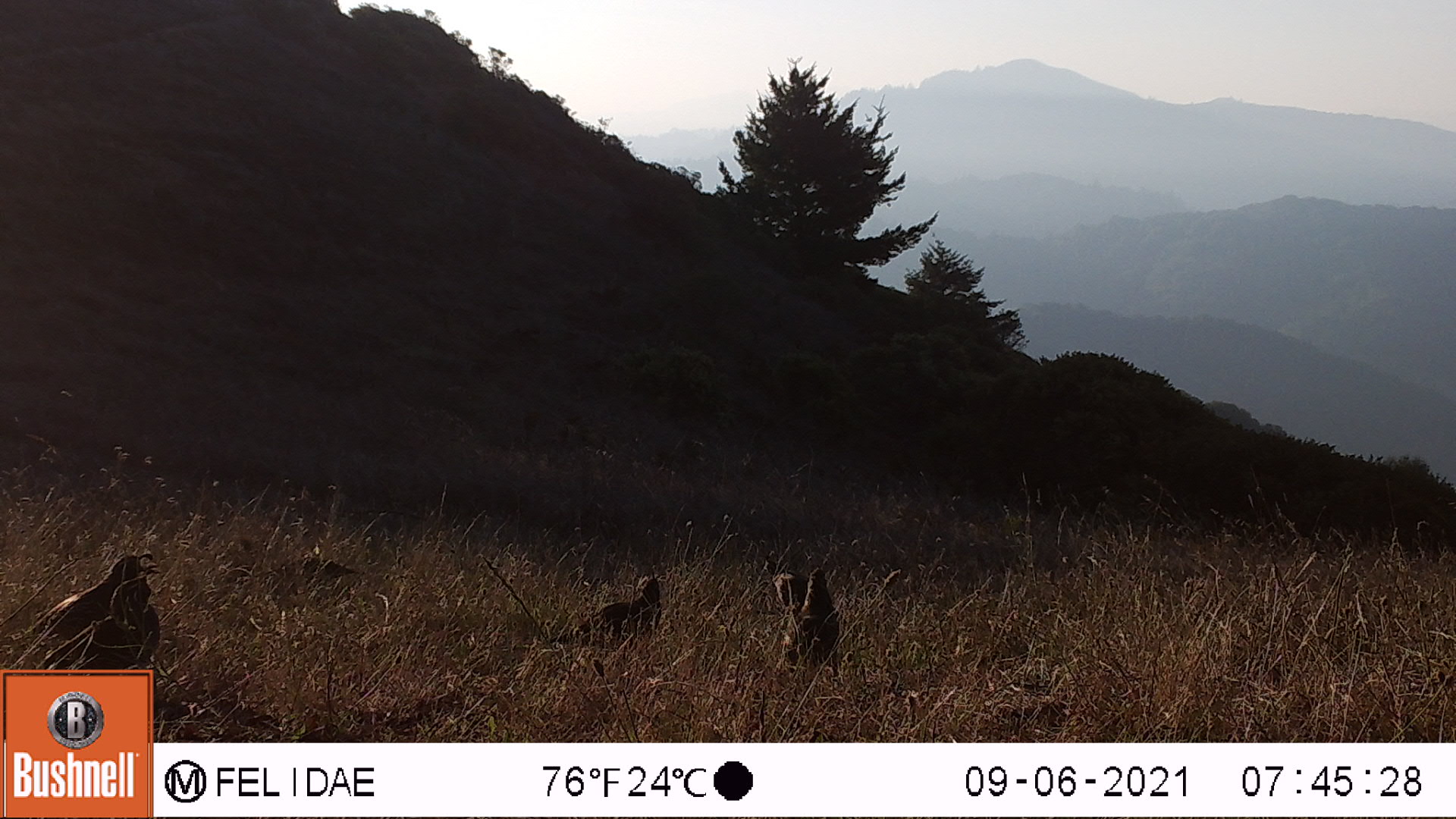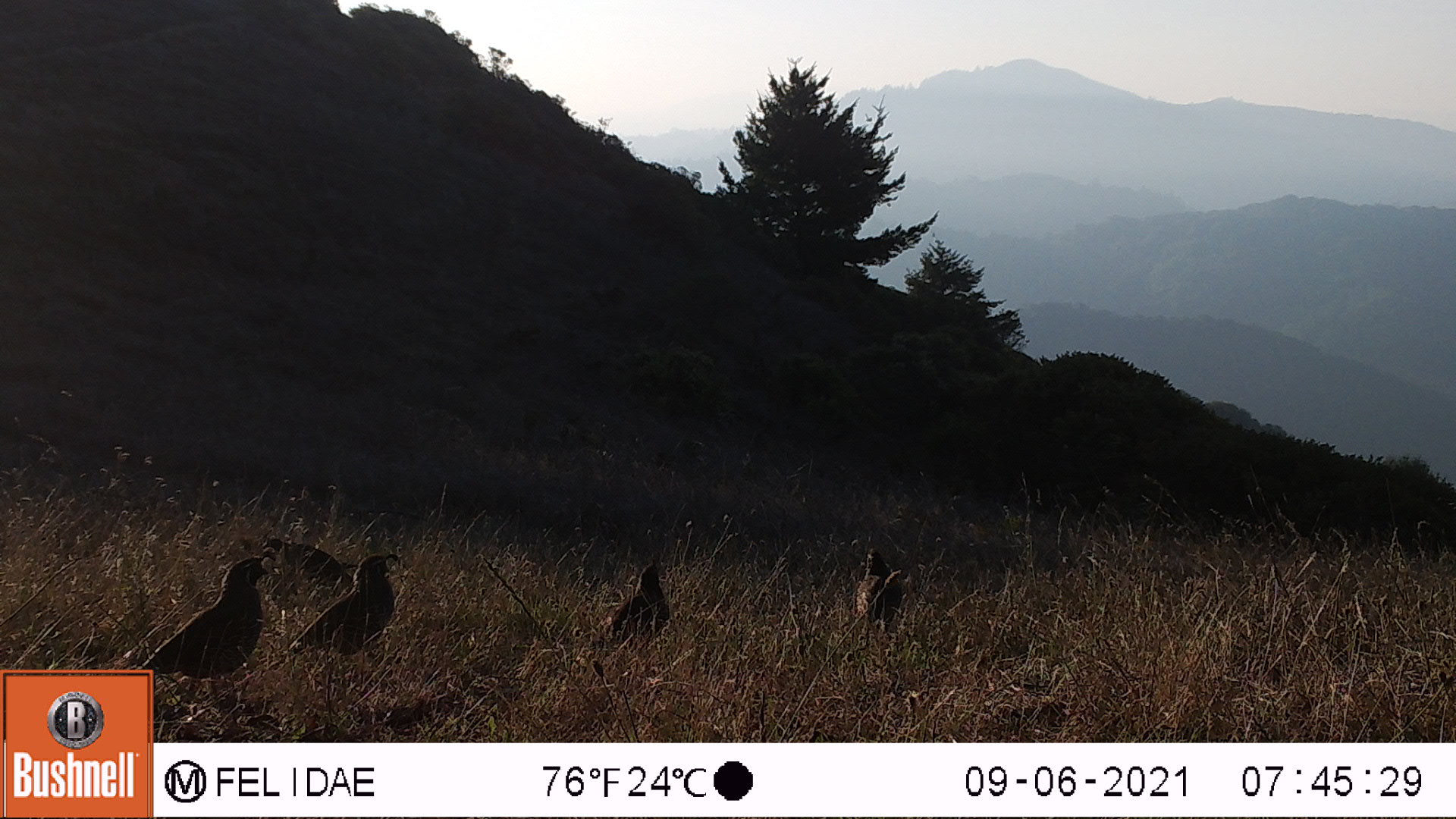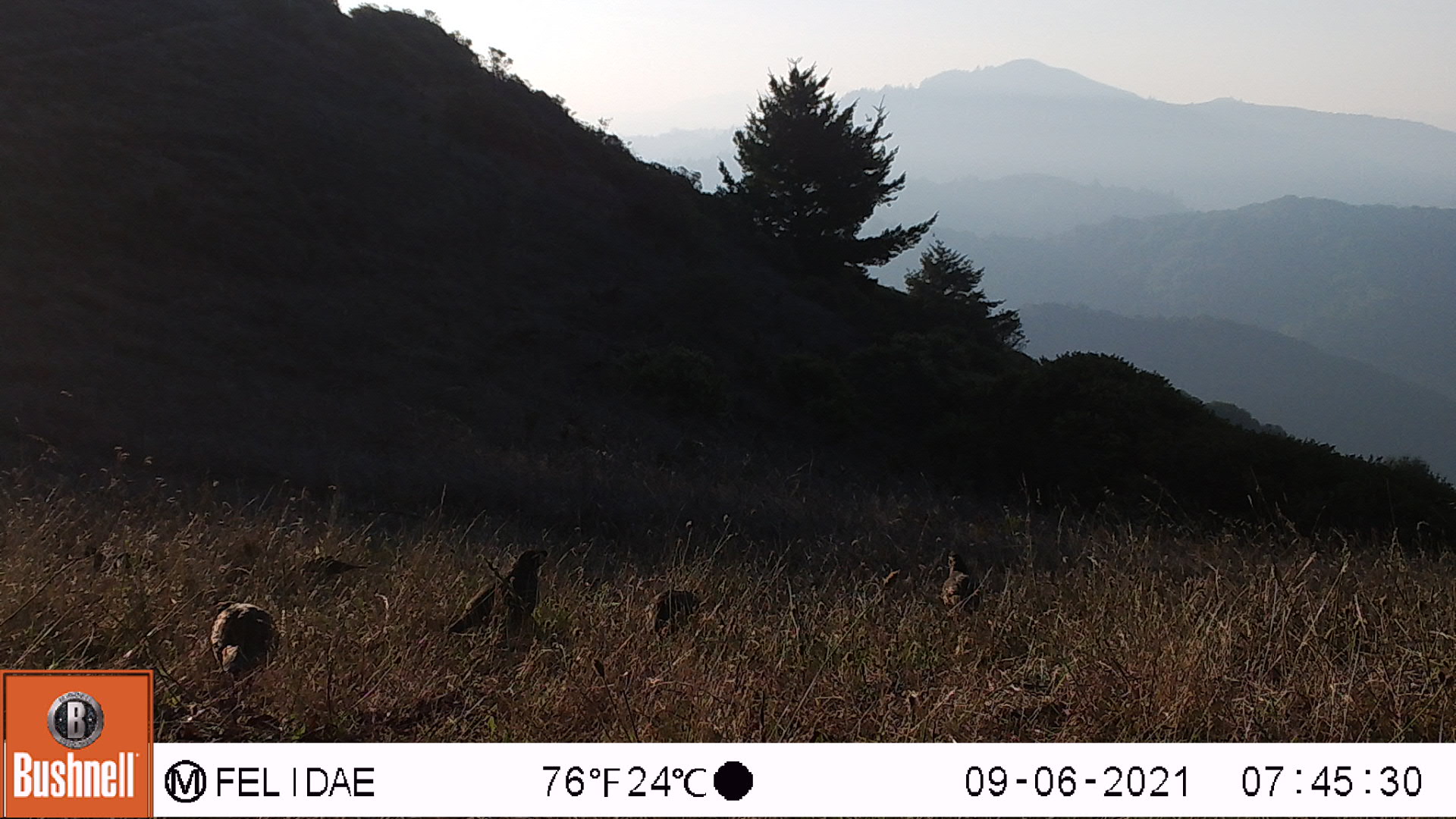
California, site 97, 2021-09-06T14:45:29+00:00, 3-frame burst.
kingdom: Animalia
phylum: Chordata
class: Aves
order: Galliformes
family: Odontophoridae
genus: Callipepla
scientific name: Callipepla californica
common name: california quail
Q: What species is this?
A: California quail (Callipepla californica).